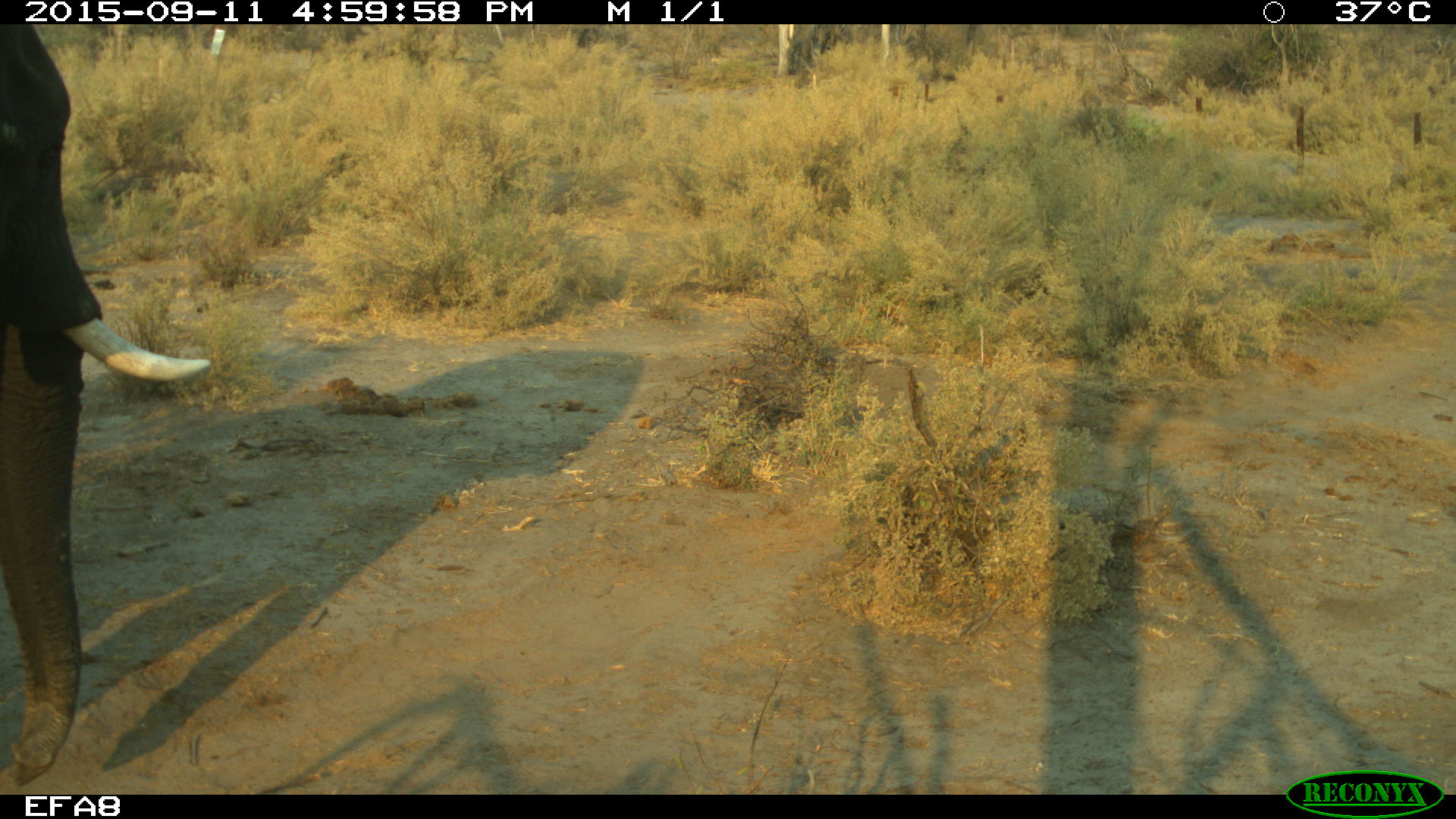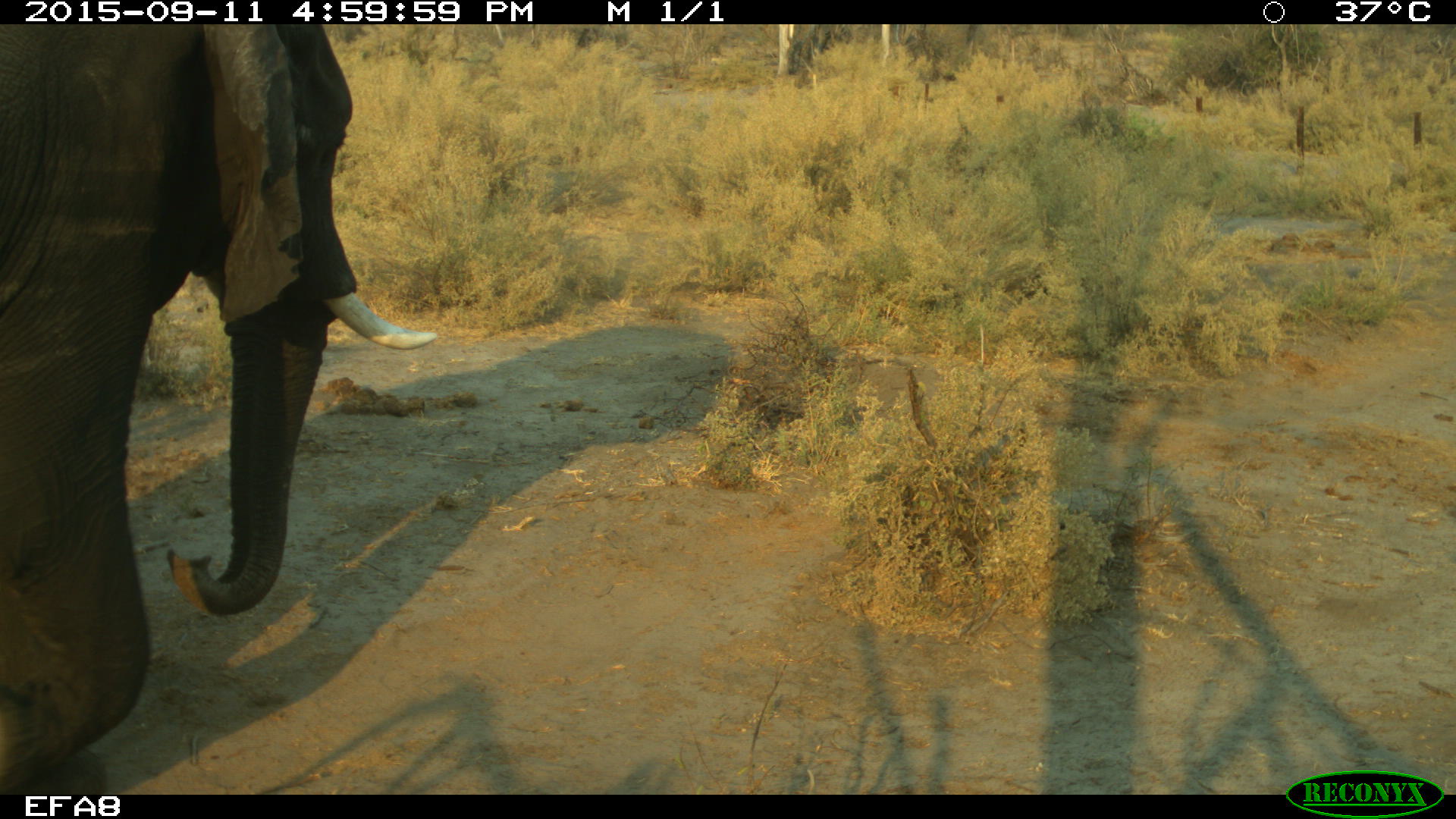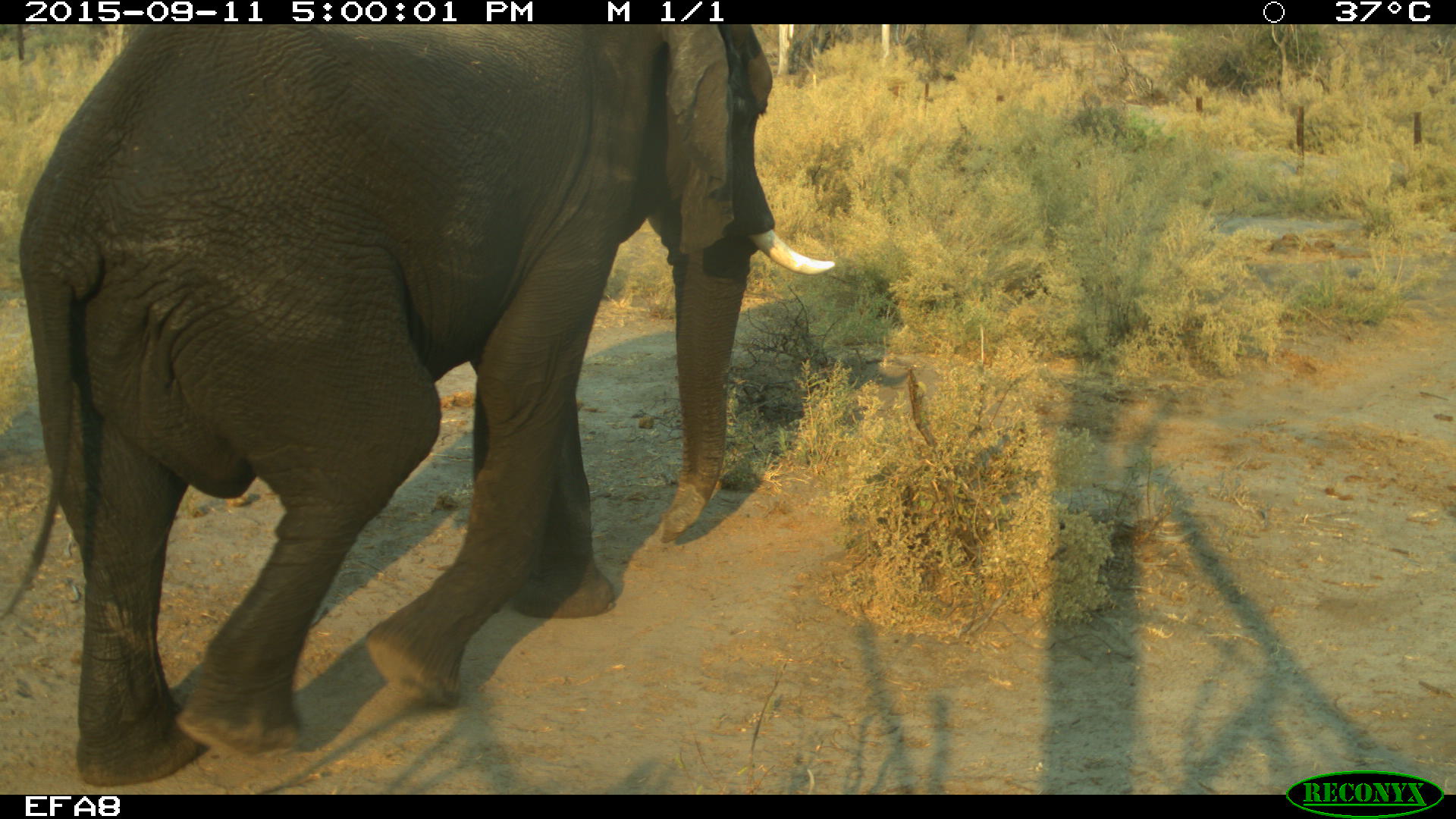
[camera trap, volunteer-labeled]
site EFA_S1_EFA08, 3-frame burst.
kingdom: Animalia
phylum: Chordata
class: Mammalia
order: Proboscidea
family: Elephantidae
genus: Loxodonta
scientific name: Loxodonta africana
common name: african bush elephant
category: elephant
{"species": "elephant (african bush elephant) (Loxodonta africana)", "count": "1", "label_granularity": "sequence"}